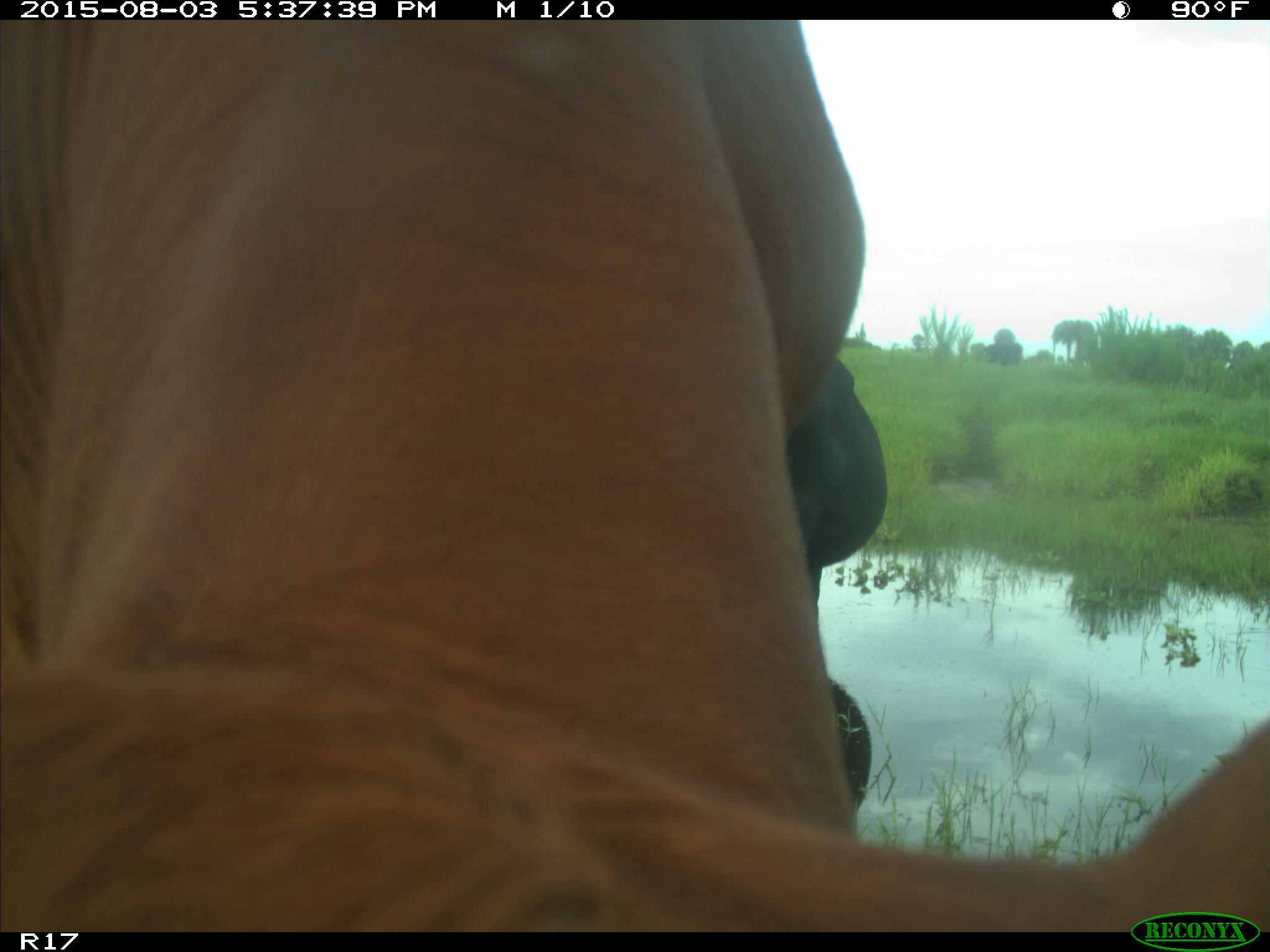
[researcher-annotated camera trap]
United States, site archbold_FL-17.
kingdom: Animalia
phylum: Chordata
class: Mammalia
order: Artiodactyla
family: Bovidae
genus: Bos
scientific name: Bos taurus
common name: domestic cow